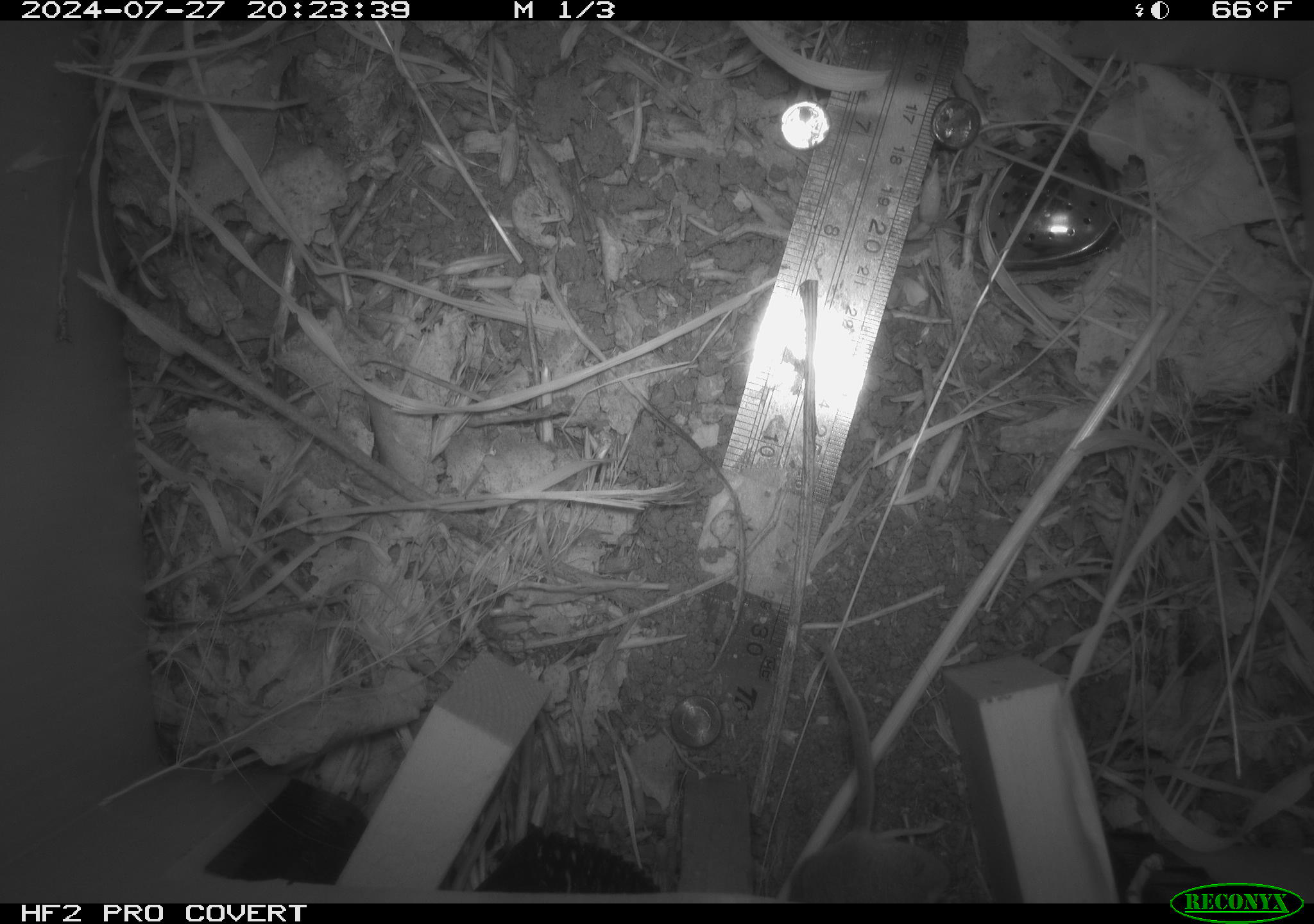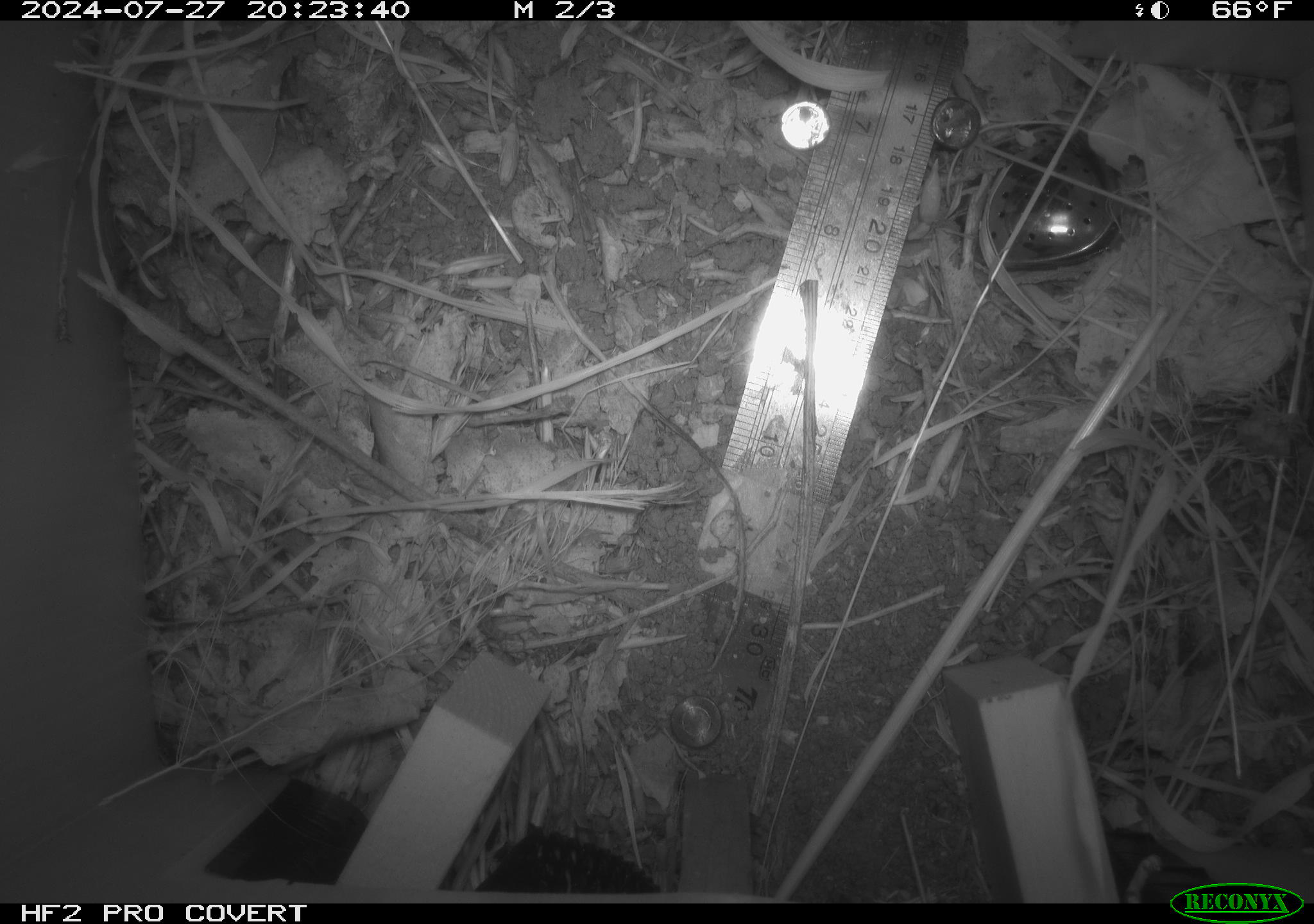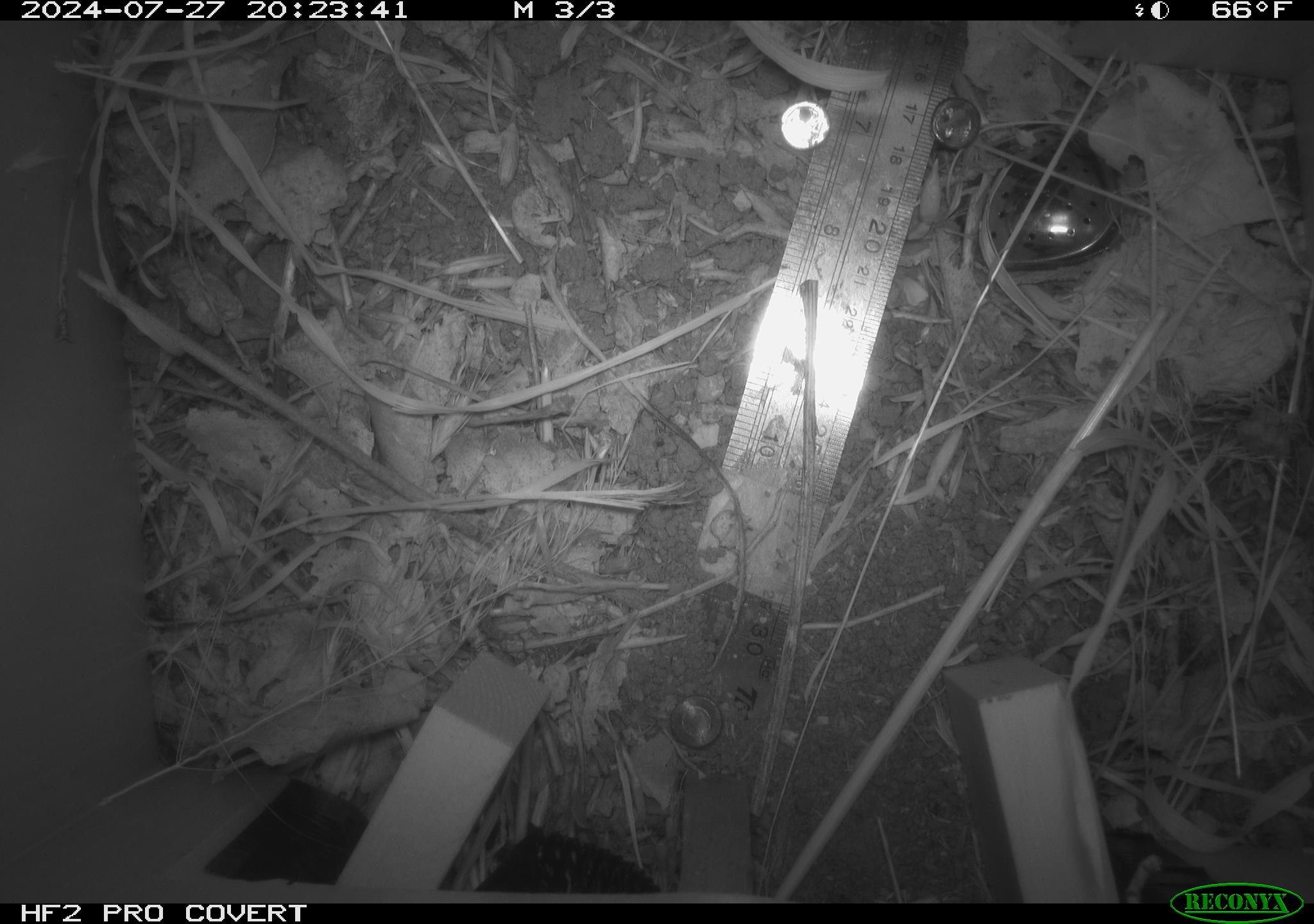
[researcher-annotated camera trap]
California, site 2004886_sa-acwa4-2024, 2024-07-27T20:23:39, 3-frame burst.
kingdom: Animalia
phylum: Chordata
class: Mammalia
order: Rodentia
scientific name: Rodentia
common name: mouse species